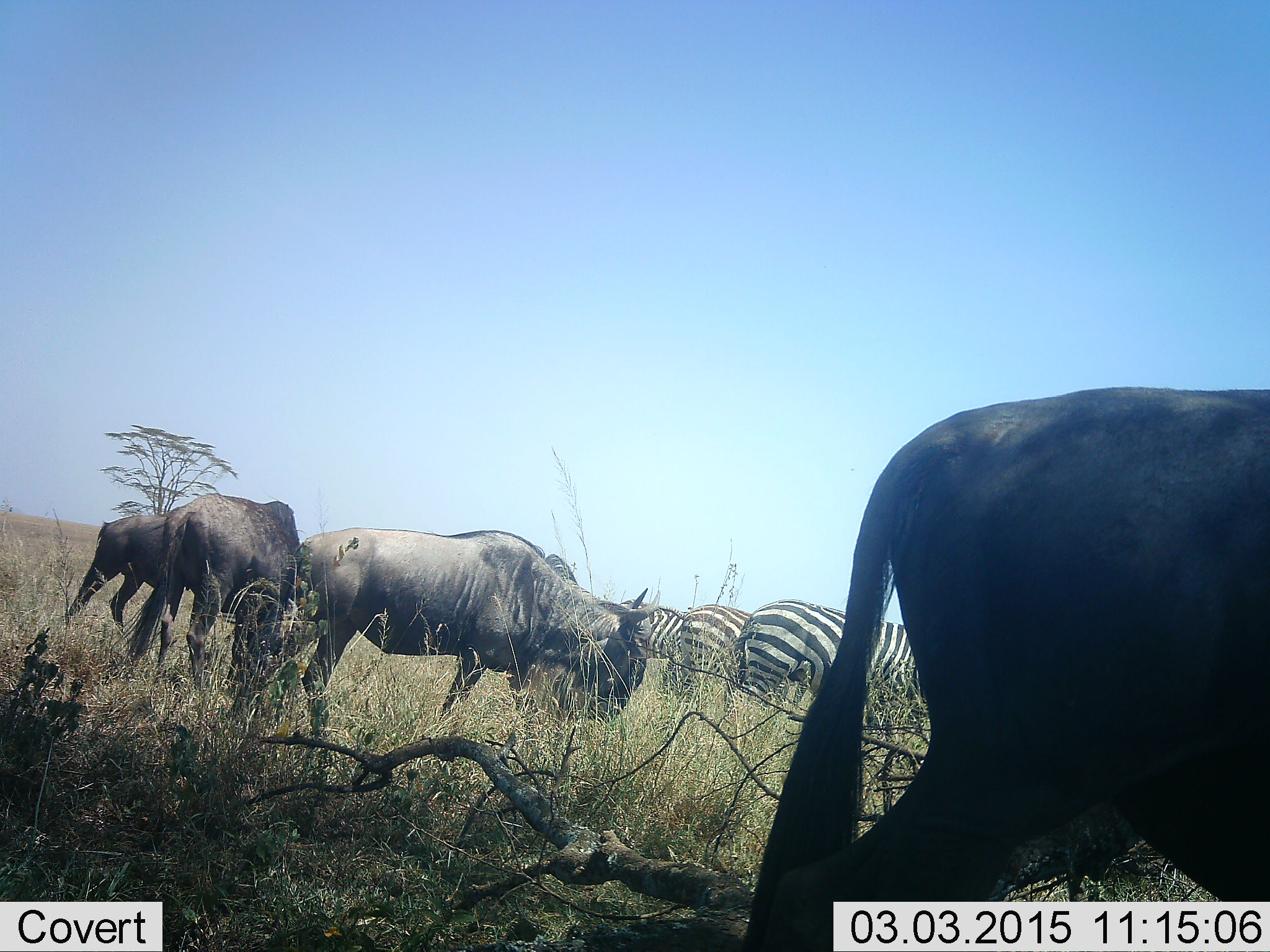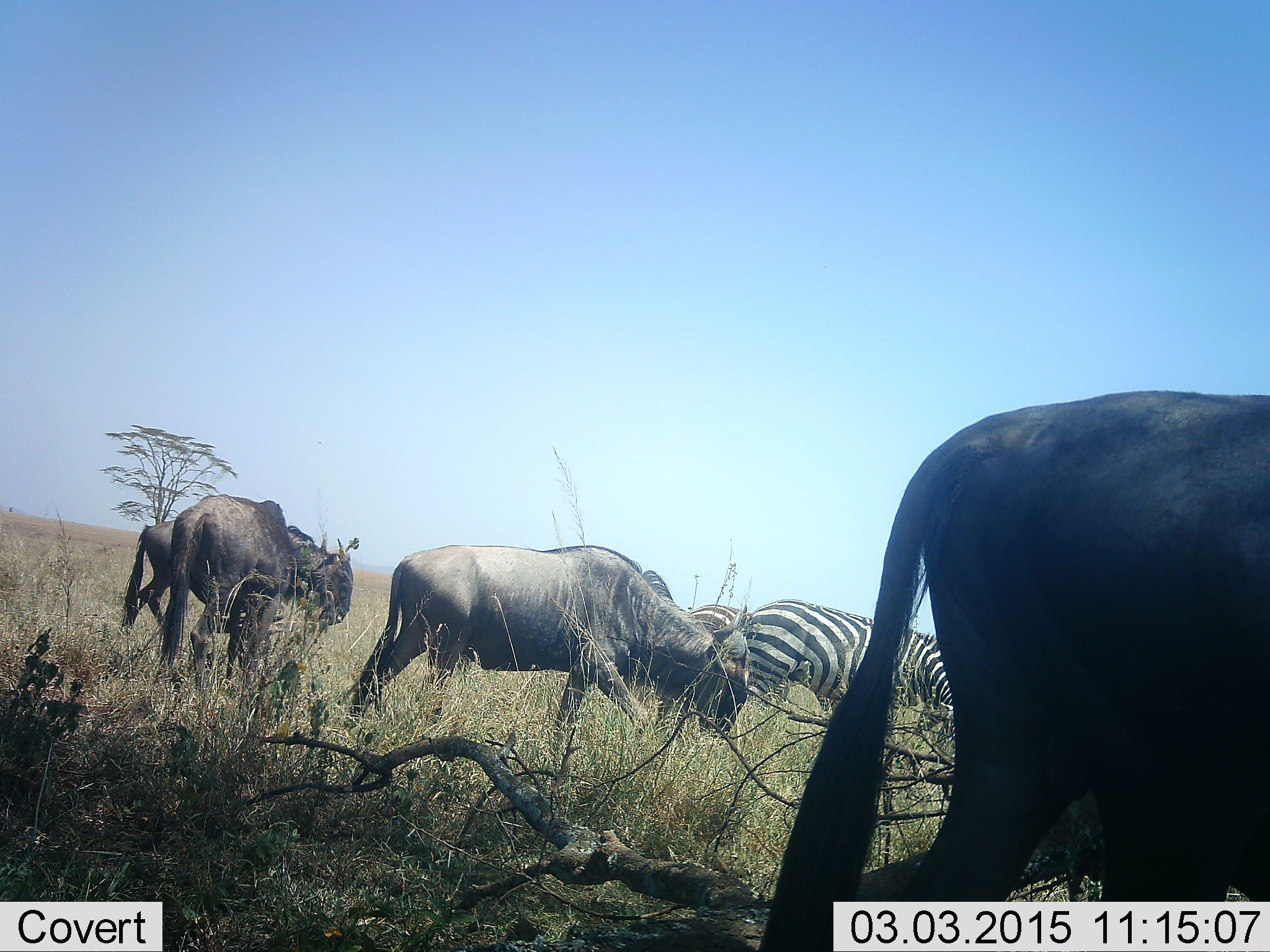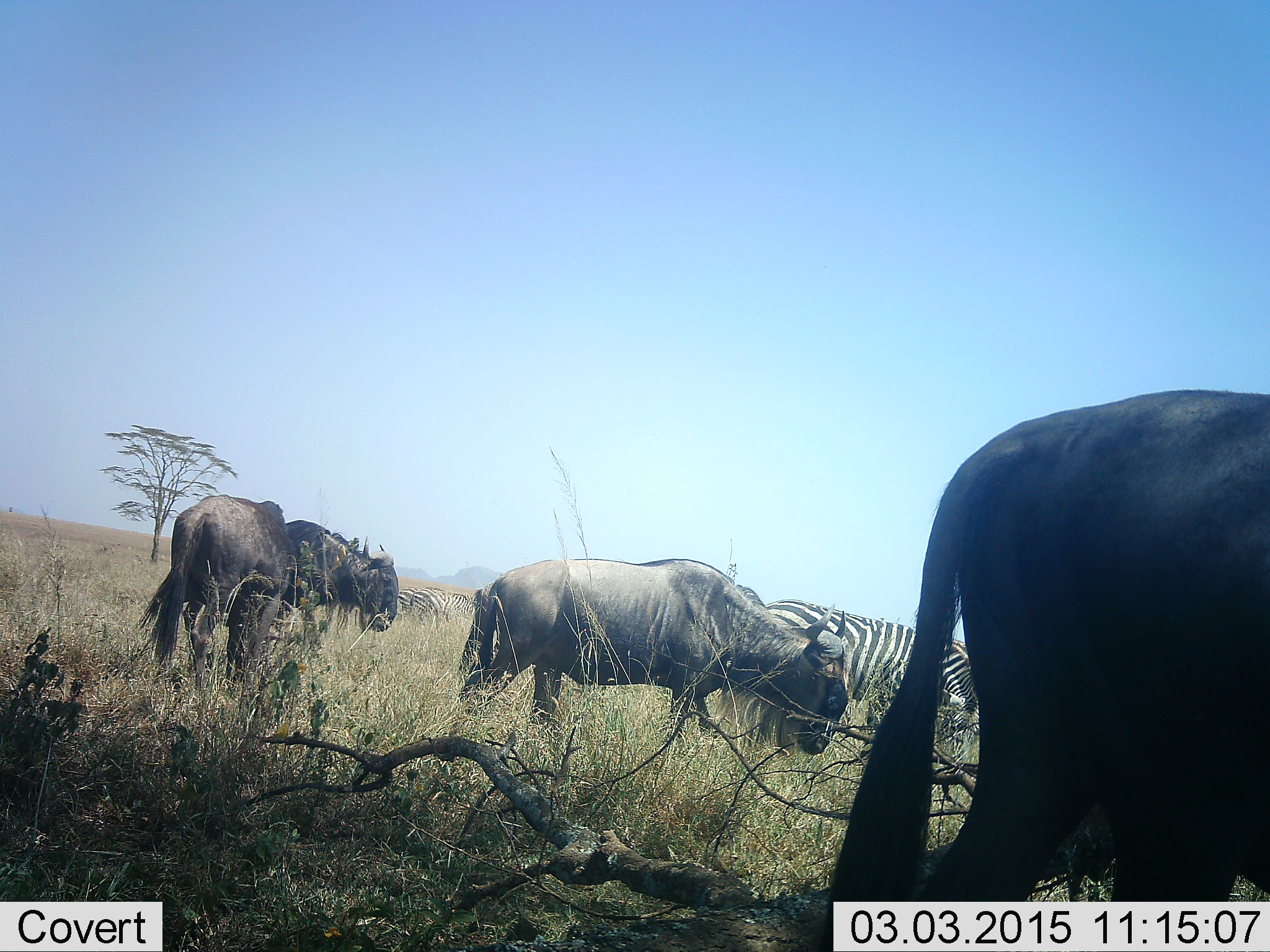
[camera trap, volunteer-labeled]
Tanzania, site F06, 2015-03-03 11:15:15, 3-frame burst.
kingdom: Animalia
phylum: Chordata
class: Mammalia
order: Artiodactyla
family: Bovidae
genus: Connochaetes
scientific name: Connochaetes taurinus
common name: blue wildebeest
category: wildebeest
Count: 4.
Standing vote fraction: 0%.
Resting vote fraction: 0%.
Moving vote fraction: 90%.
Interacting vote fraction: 0%.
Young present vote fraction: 0%.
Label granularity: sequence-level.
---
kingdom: Animalia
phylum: Chordata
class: Mammalia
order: Perissodactyla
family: Equidae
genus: Equus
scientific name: Equus quagga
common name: plains zebra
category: zebra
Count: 2.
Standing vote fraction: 20%.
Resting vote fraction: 0%.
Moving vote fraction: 50%.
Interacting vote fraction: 0%.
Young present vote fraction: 0%.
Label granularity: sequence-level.